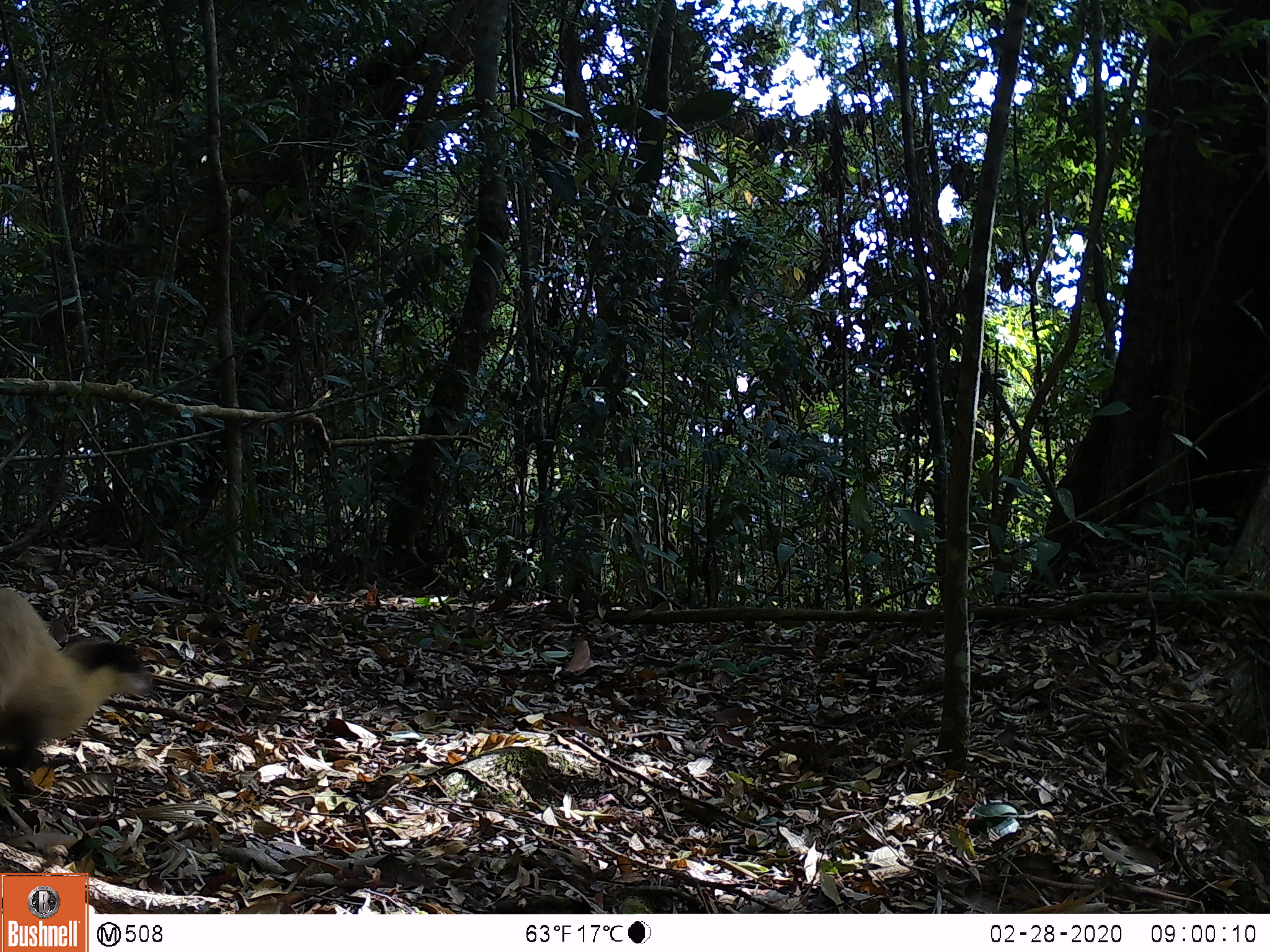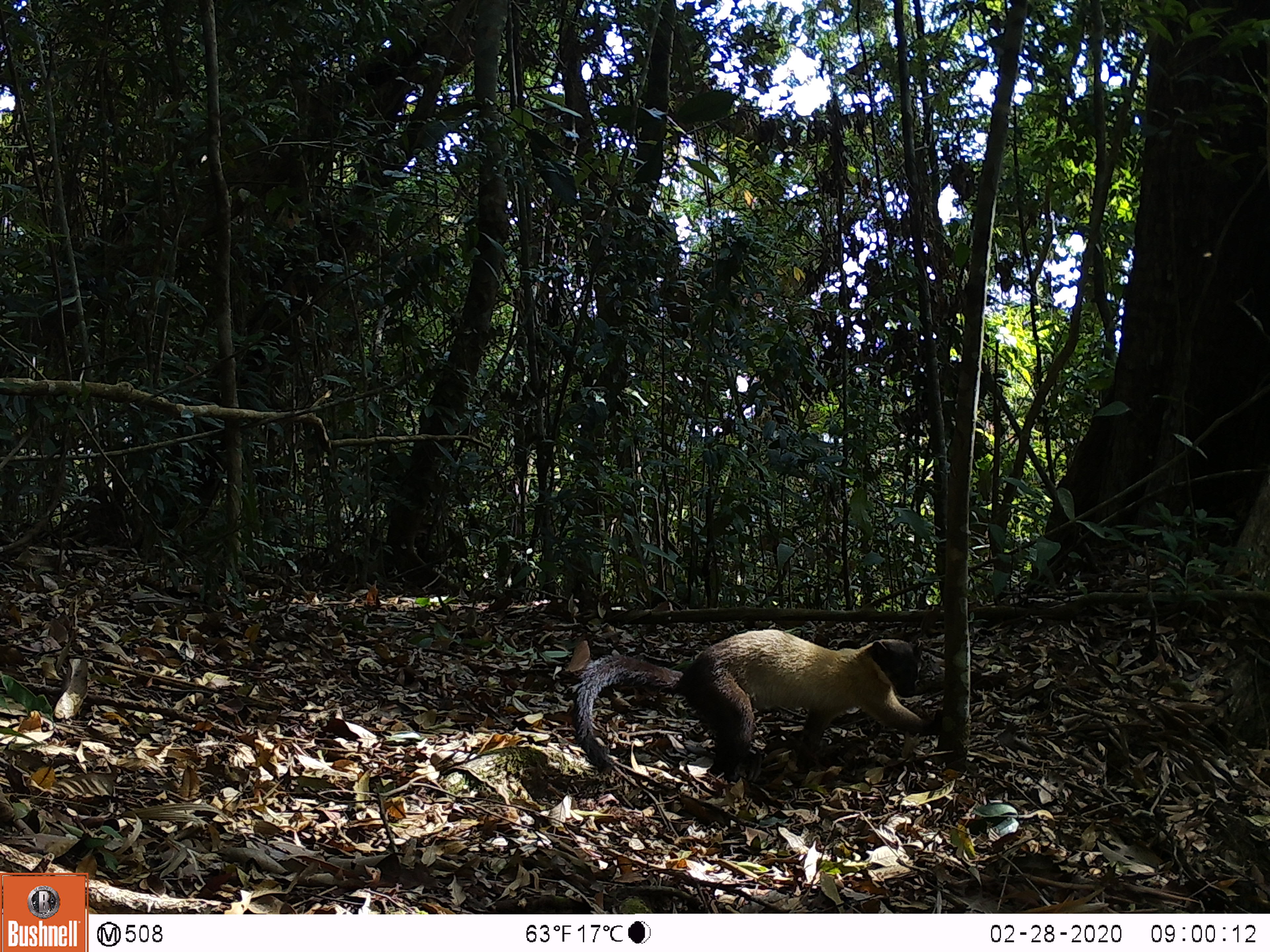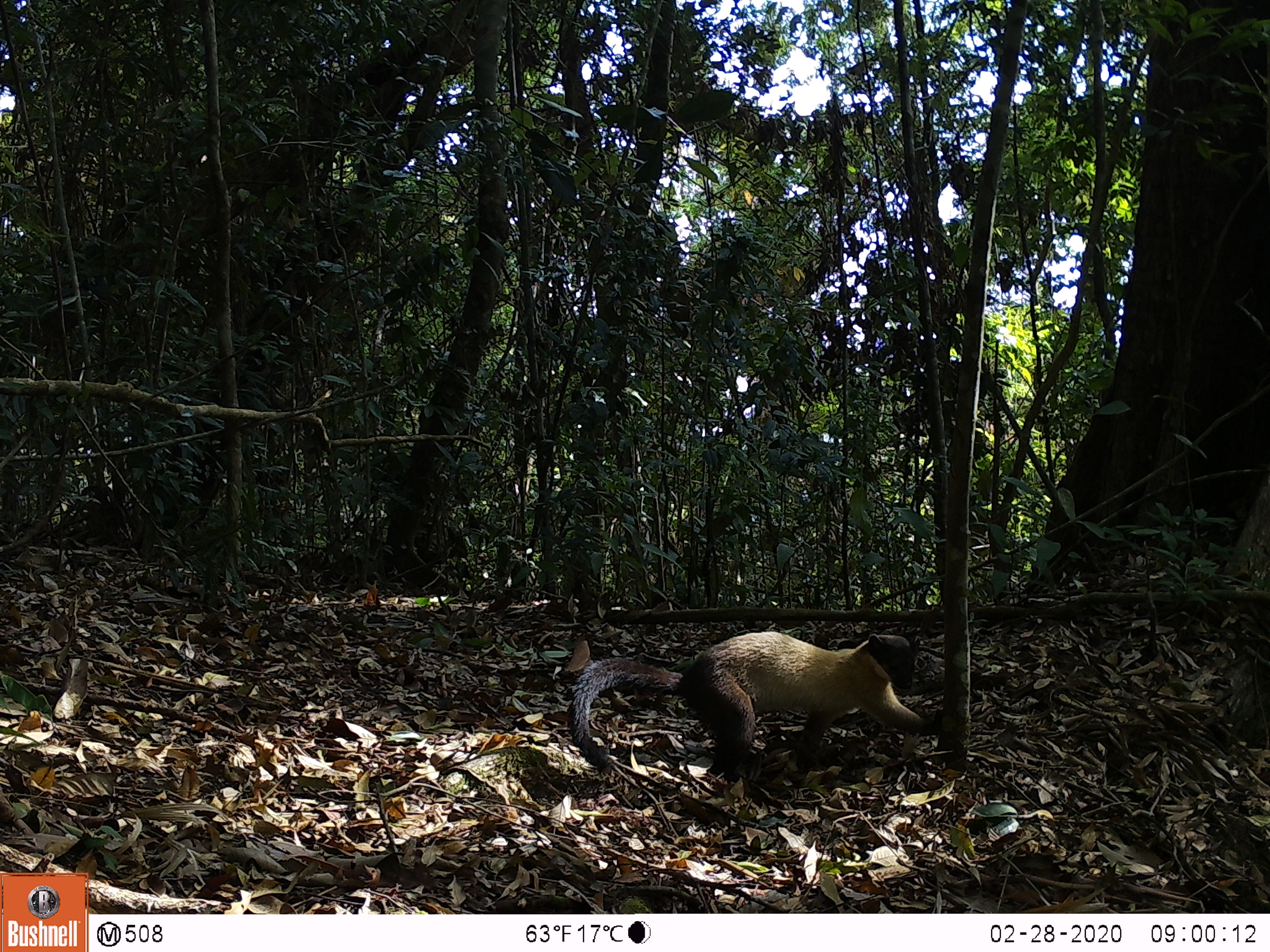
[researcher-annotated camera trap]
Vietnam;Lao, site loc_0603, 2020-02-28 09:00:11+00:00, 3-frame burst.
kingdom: Animalia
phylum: Chordata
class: Mammalia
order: Carnivora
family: Mustelidae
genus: Martes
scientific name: Martes flavigula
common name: yellow-throated marten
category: yellow throated marten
Yellow throated marten (yellow-throated marten) (Martes flavigula). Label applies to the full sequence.